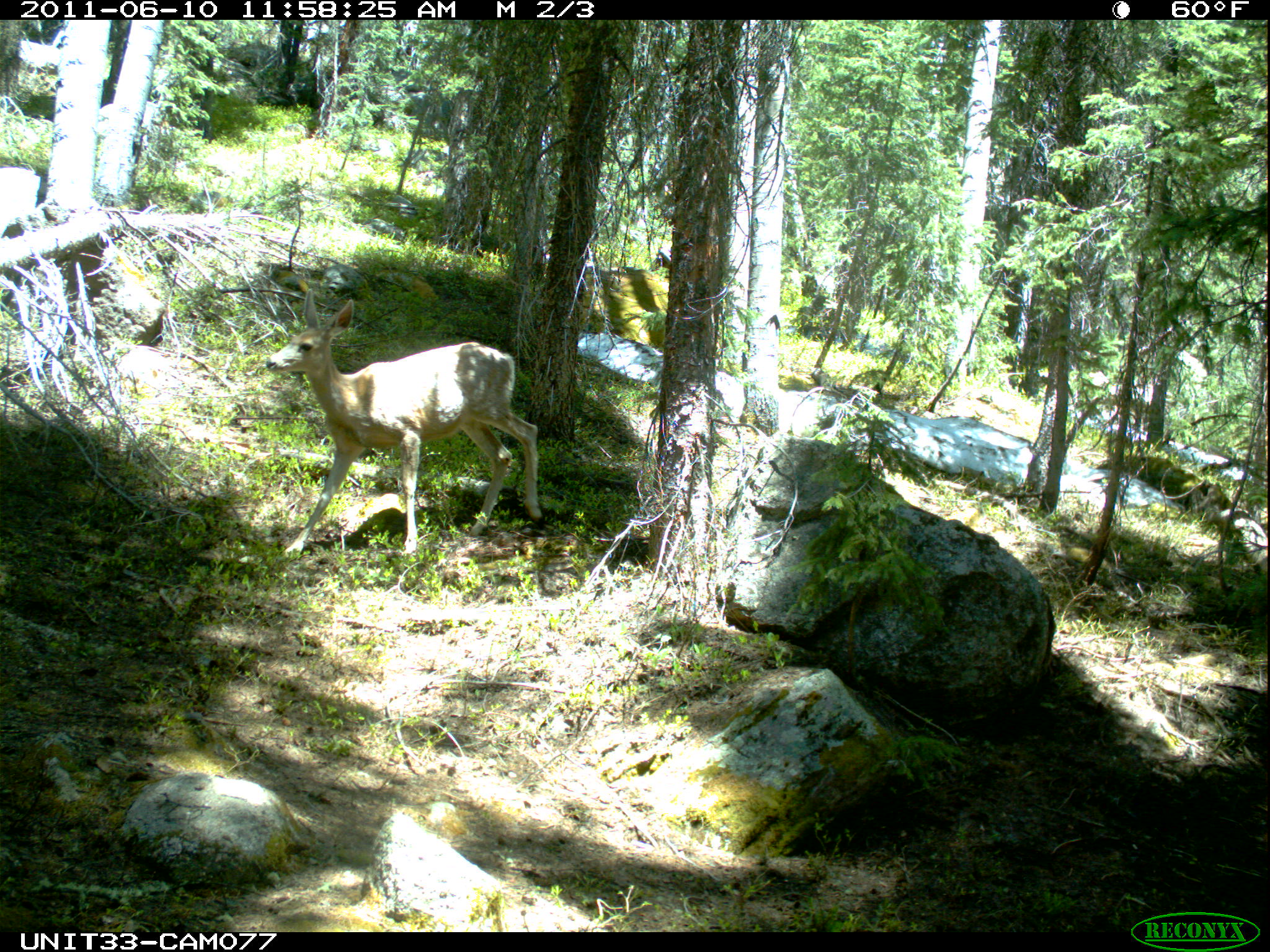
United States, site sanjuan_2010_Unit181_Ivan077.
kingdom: Animalia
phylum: Chordata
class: Mammalia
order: Artiodactyla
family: Cervidae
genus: Odocoileus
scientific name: Odocoileus hemionus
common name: mule deer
Odocoileus hemionus (mule deer).